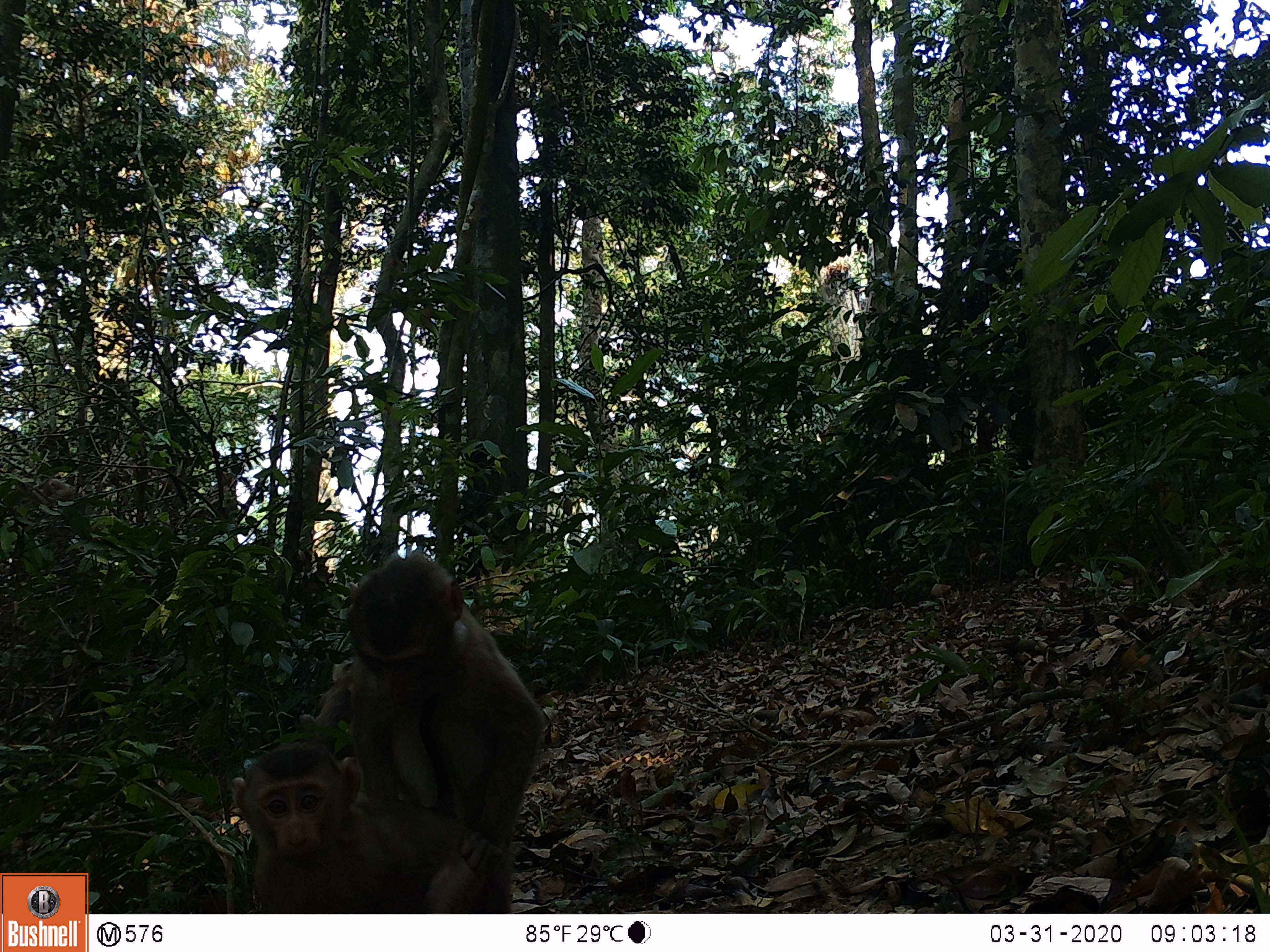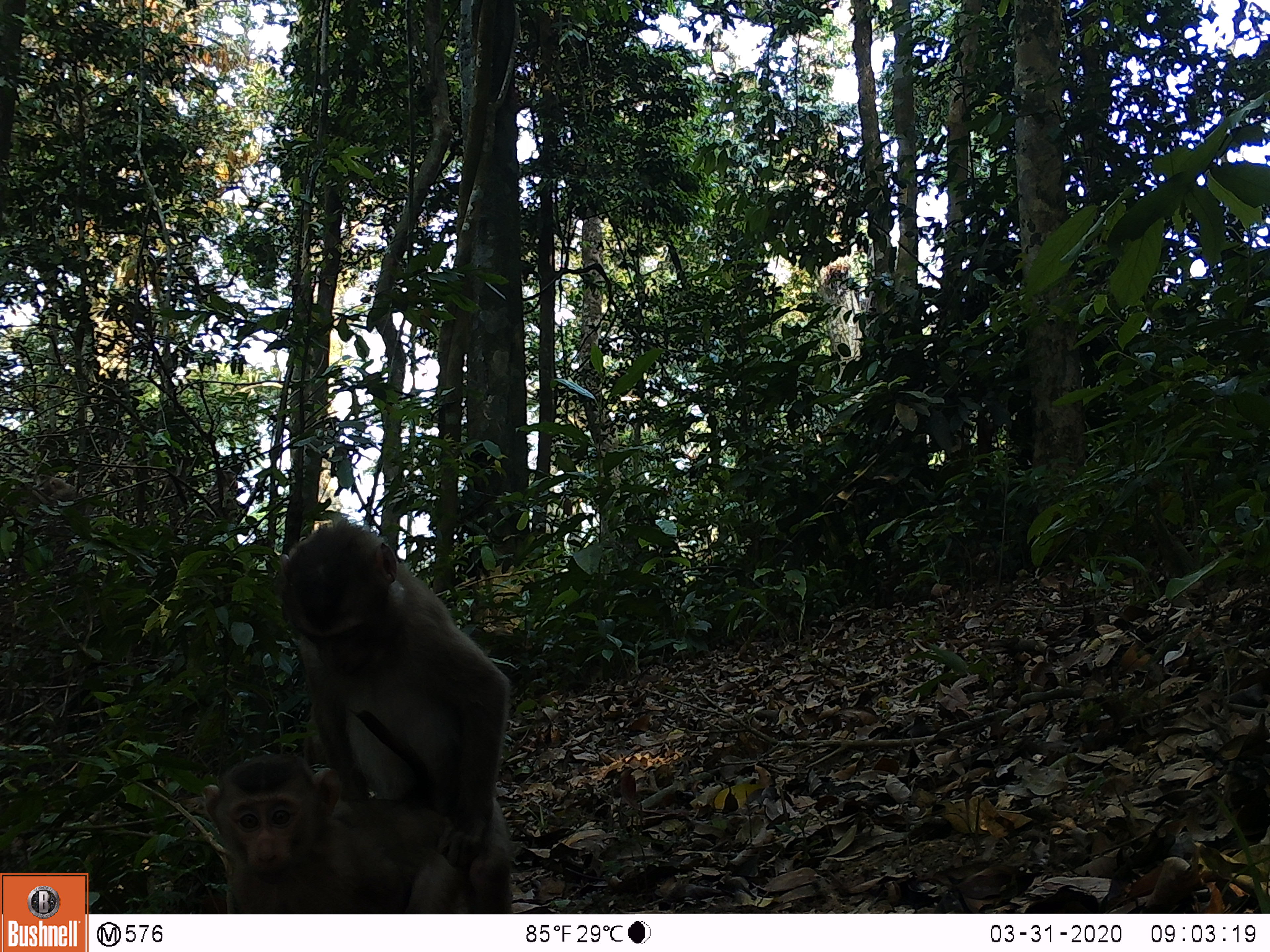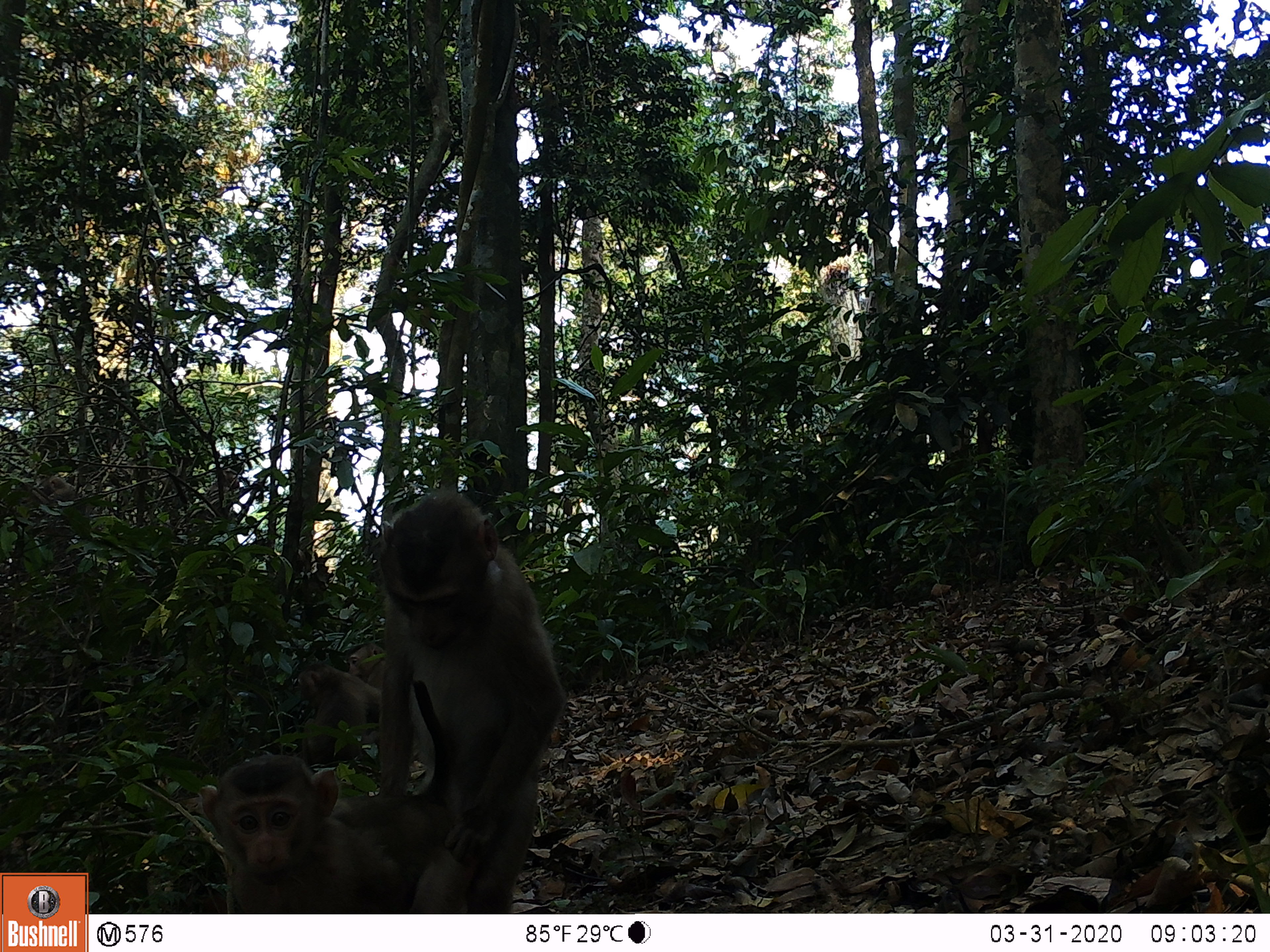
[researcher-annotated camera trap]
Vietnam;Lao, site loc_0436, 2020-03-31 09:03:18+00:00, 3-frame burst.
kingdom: Animalia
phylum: Chordata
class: Mammalia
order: Primates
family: Cercopithecidae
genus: Macaca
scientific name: Macaca nemestrina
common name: pig-tailed macaque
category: pig tailed macaque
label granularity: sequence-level